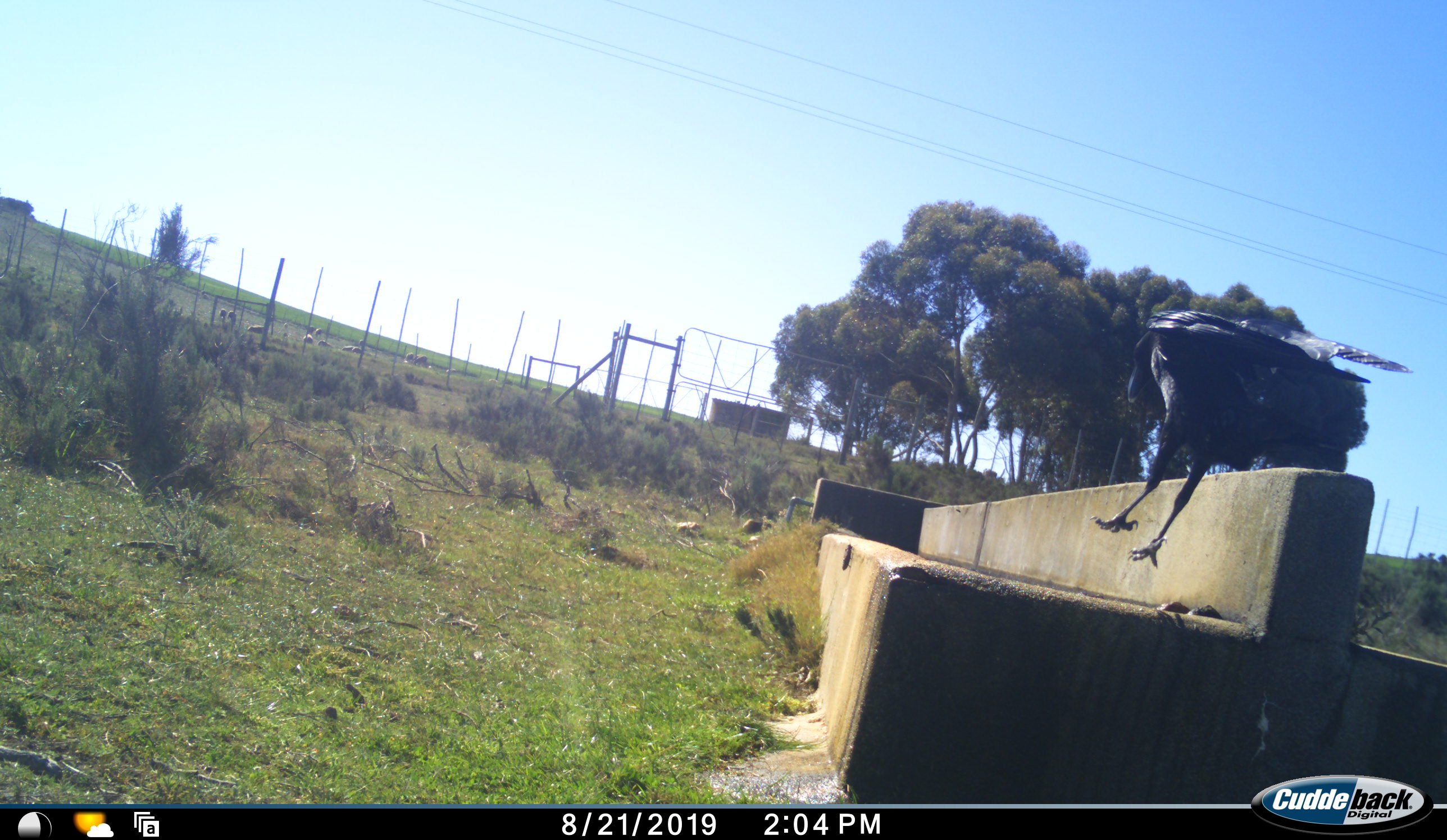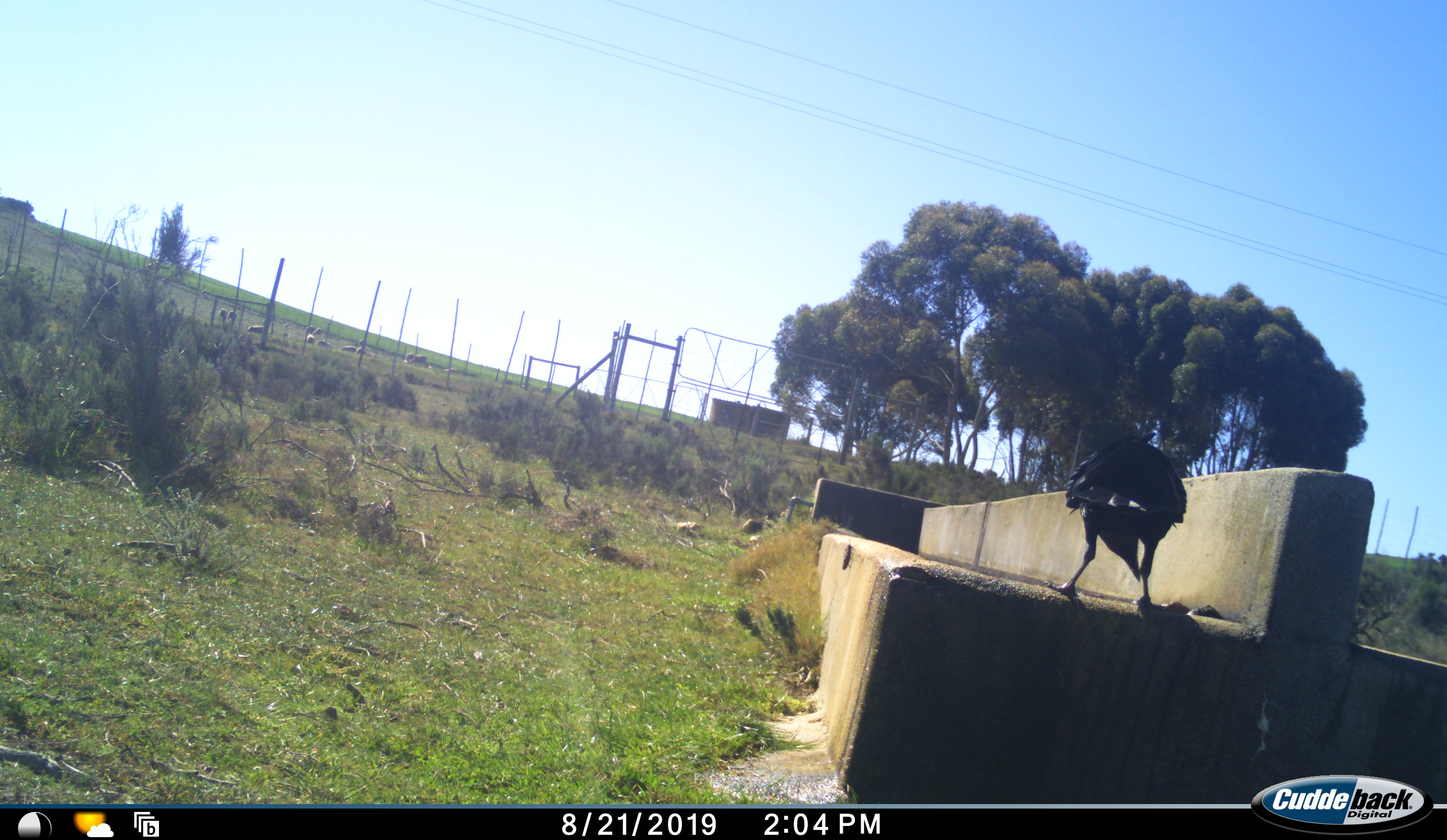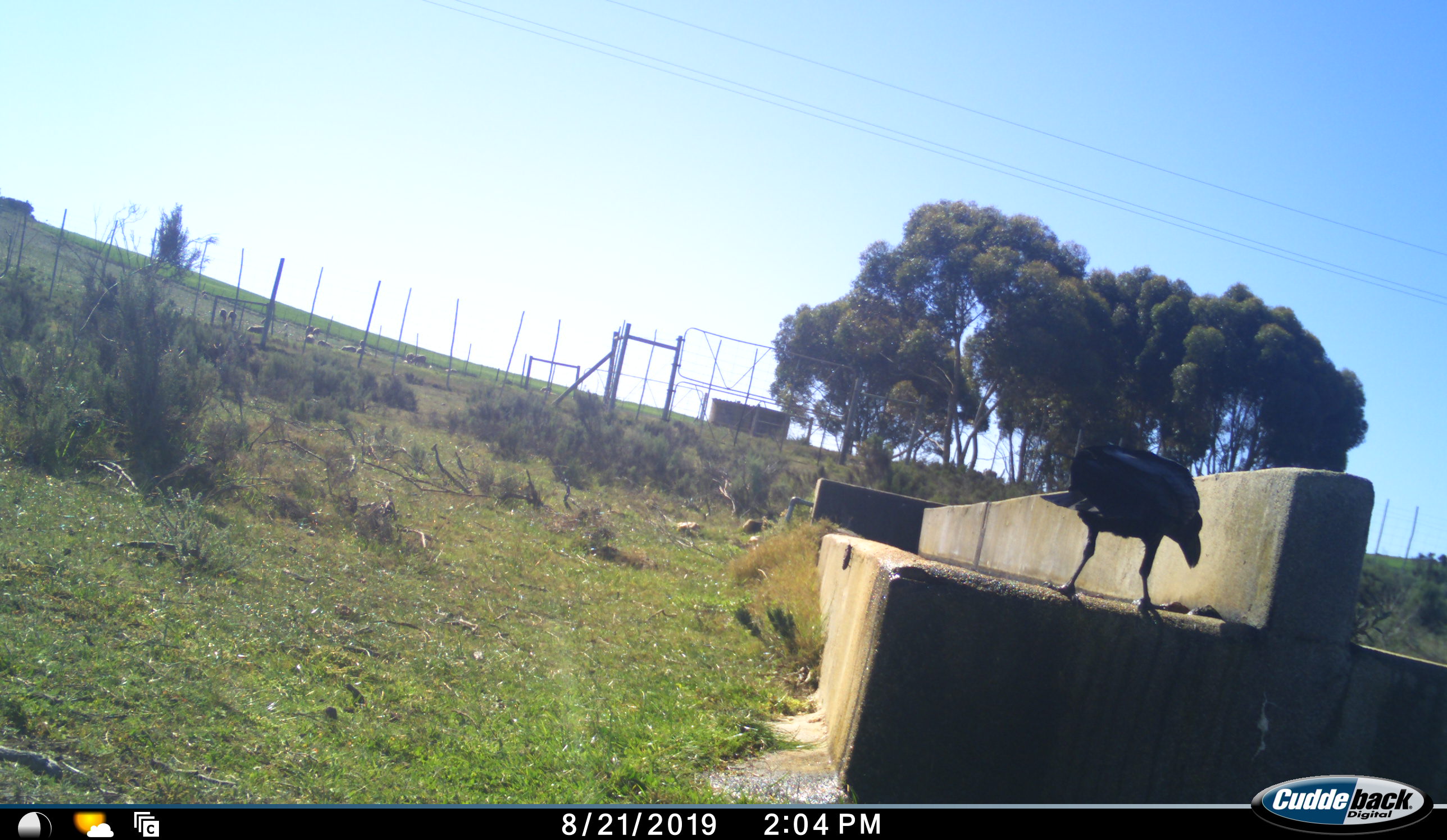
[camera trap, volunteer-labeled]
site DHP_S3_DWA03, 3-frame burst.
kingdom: Animalia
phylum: Chordata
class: Aves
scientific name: Aves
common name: bird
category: birdother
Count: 1.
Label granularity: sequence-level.